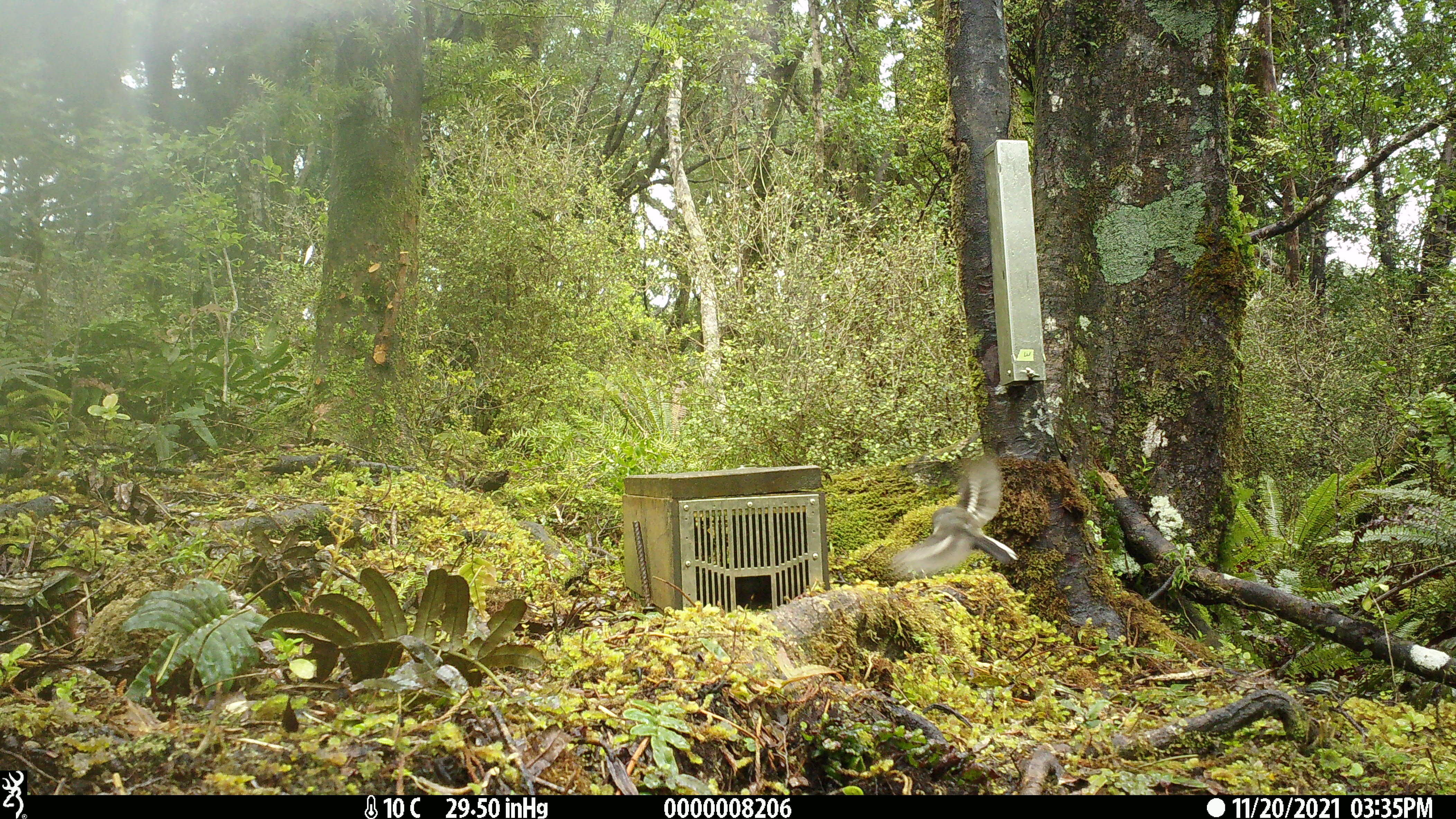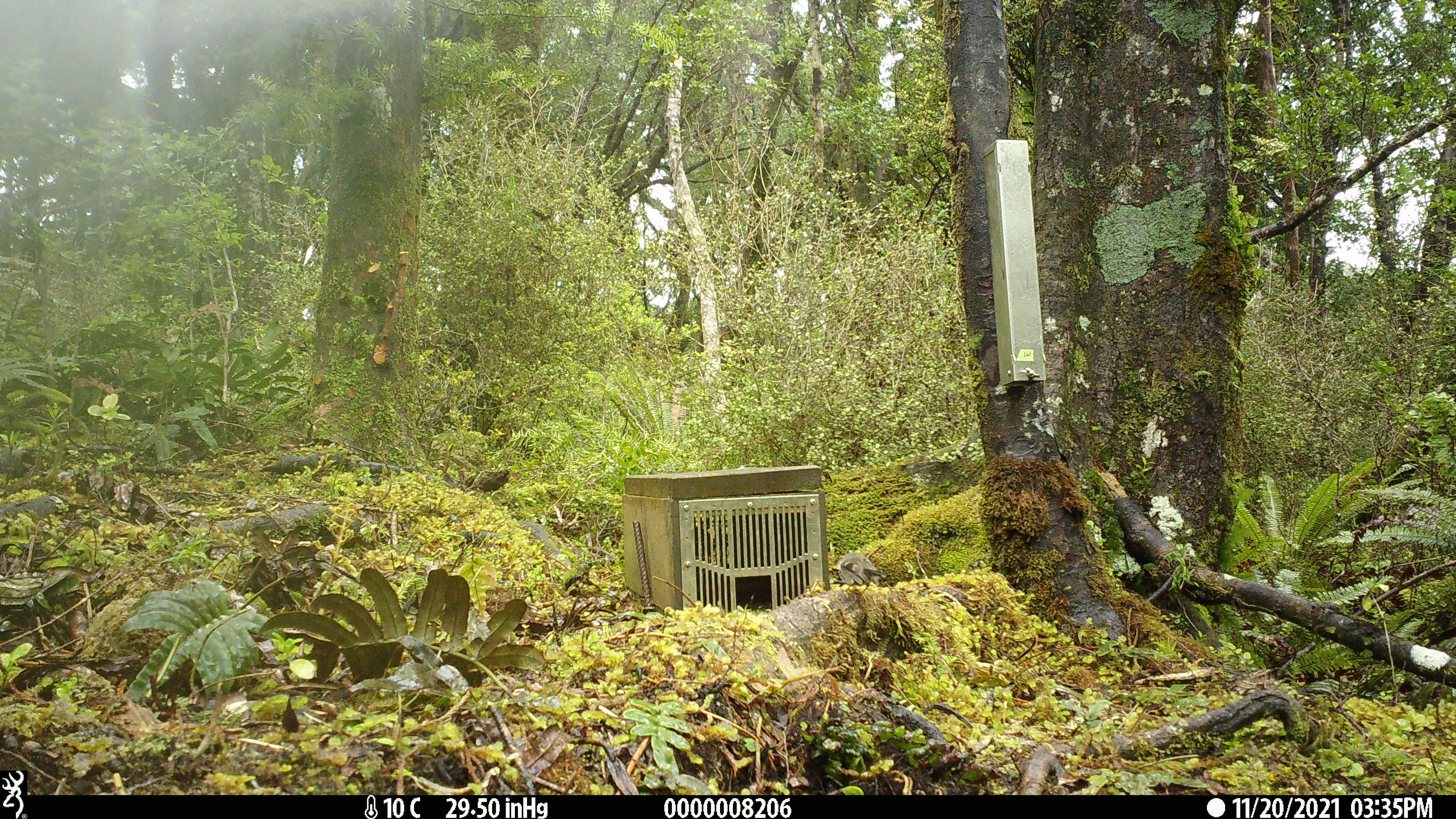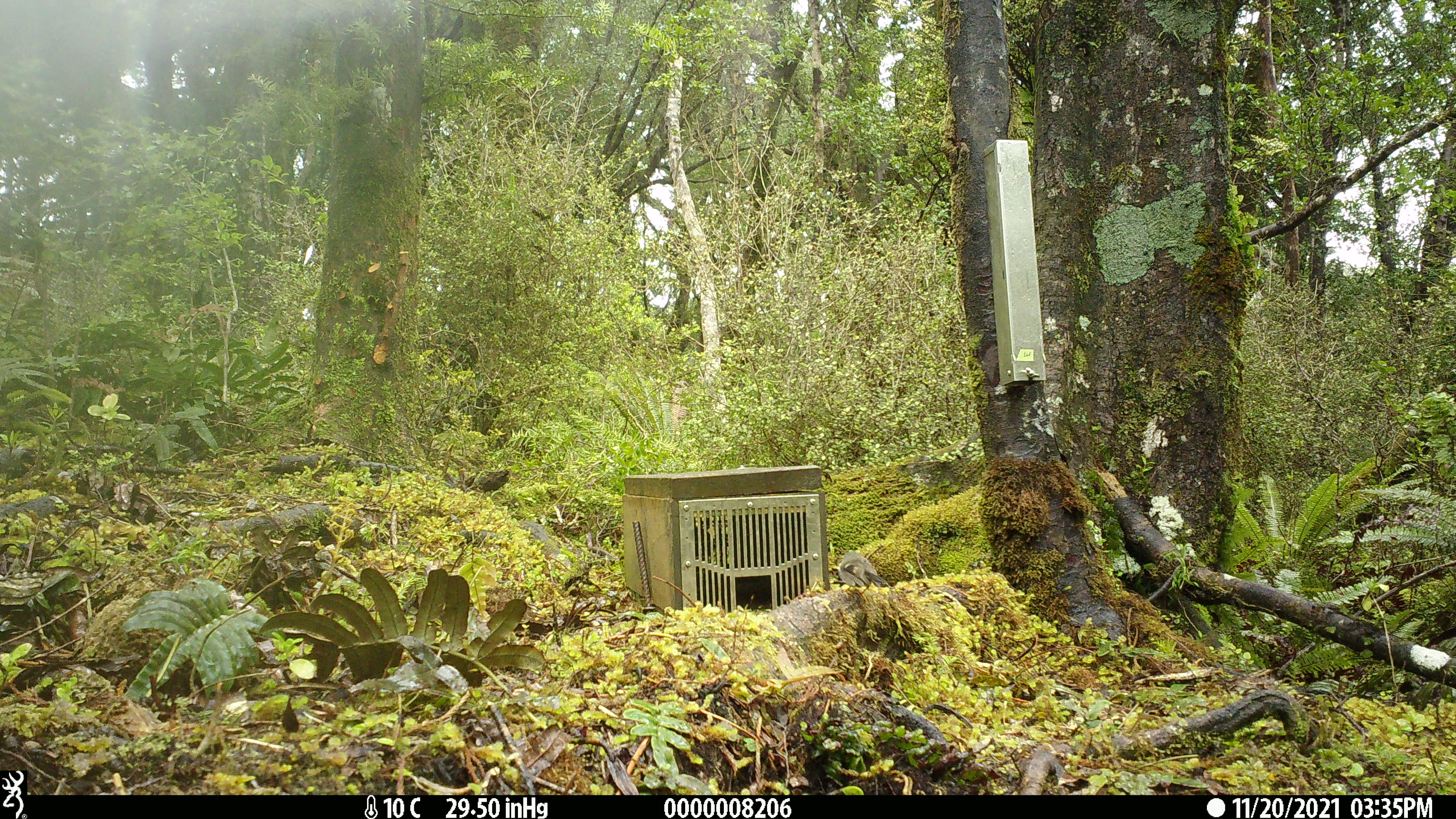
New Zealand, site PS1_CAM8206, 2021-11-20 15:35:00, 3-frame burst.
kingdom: Animalia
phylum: Chordata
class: Aves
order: Passeriformes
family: Petroicidae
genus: Petroica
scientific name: Petroica macrocephala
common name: tomtit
Tomtit (Petroica macrocephala).